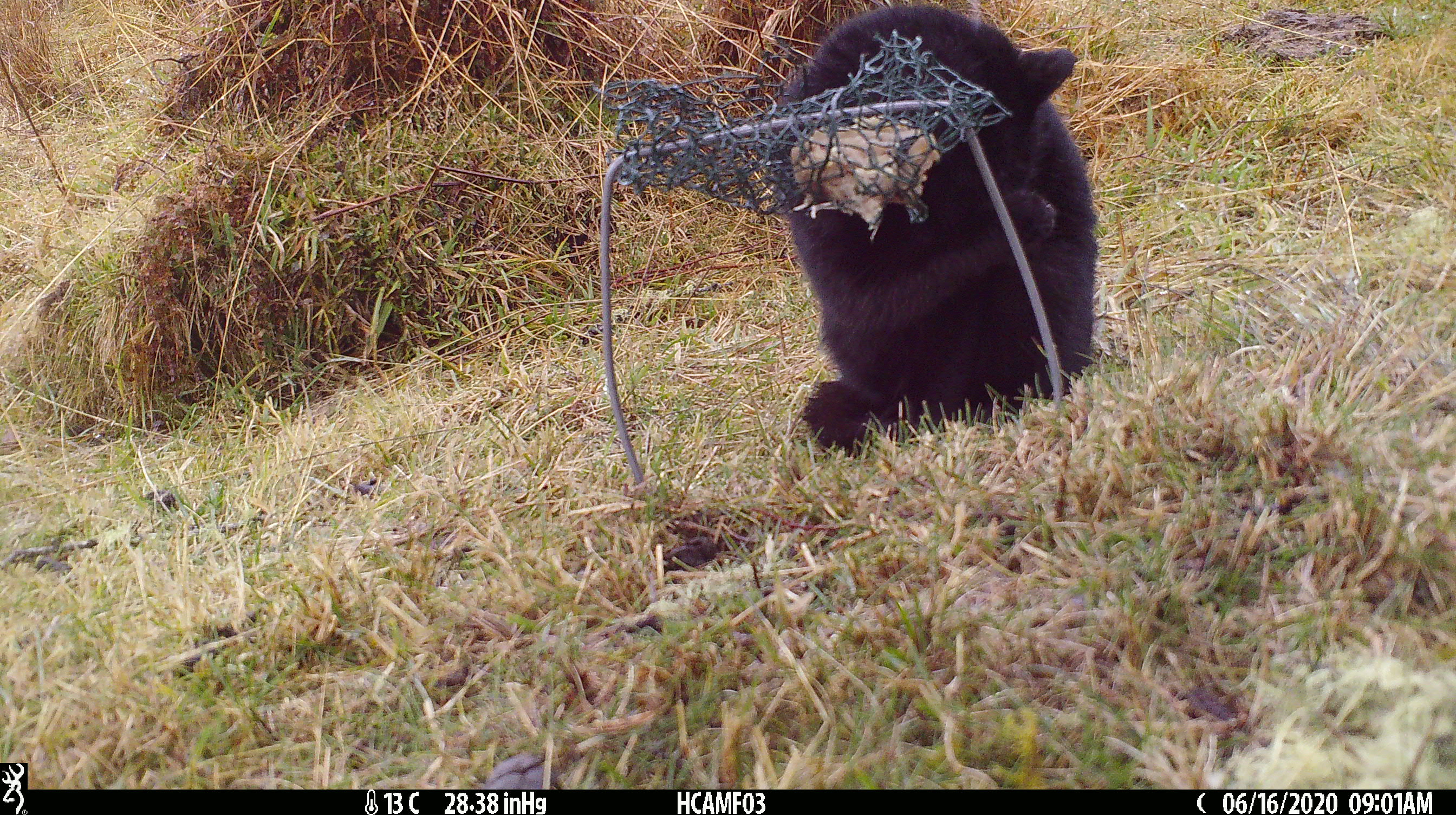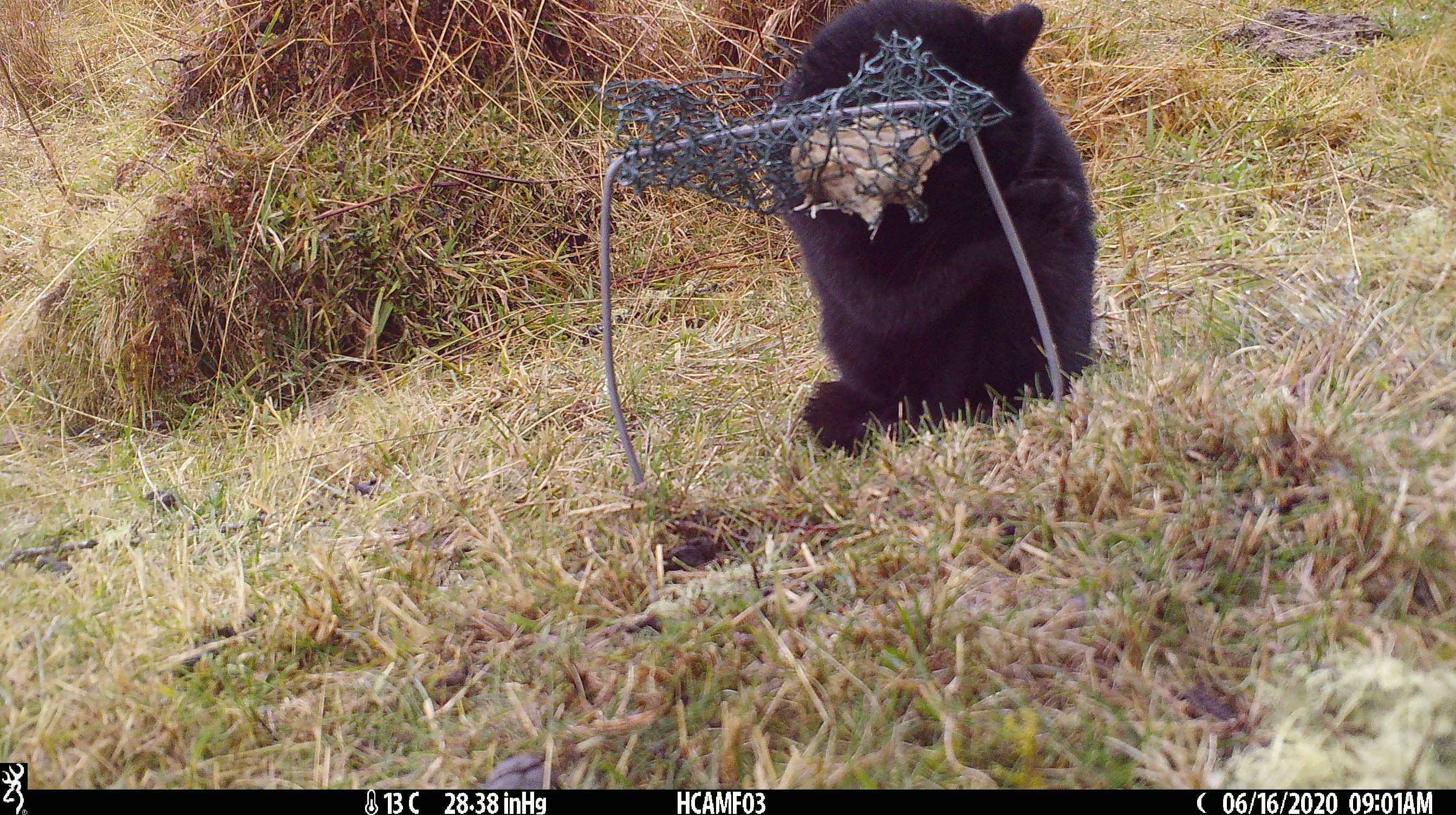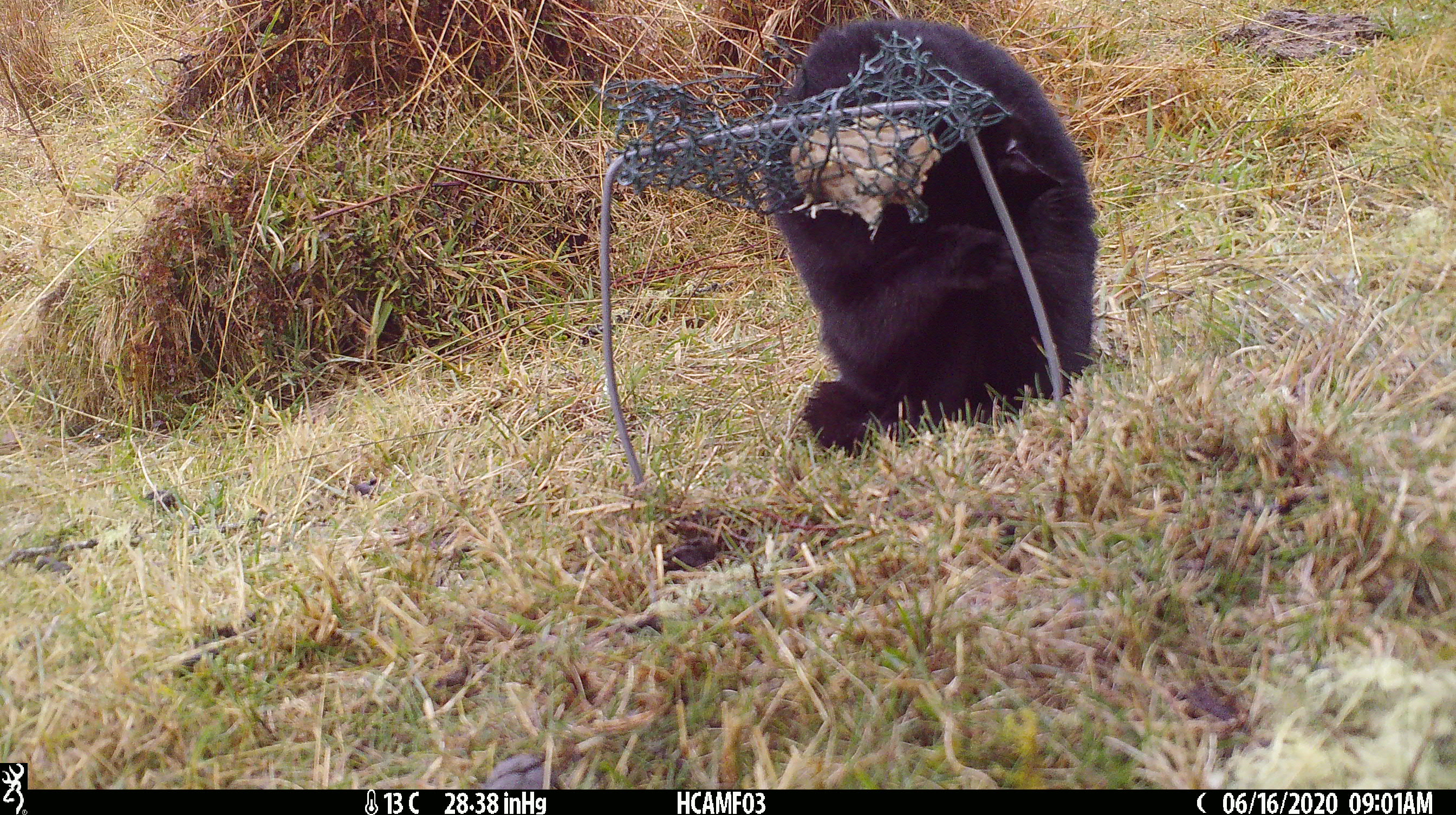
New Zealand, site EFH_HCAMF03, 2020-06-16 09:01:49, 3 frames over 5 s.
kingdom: Animalia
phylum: Chordata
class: Mammalia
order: Carnivora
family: Felidae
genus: Felis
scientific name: Felis catus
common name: domestic cat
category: cat